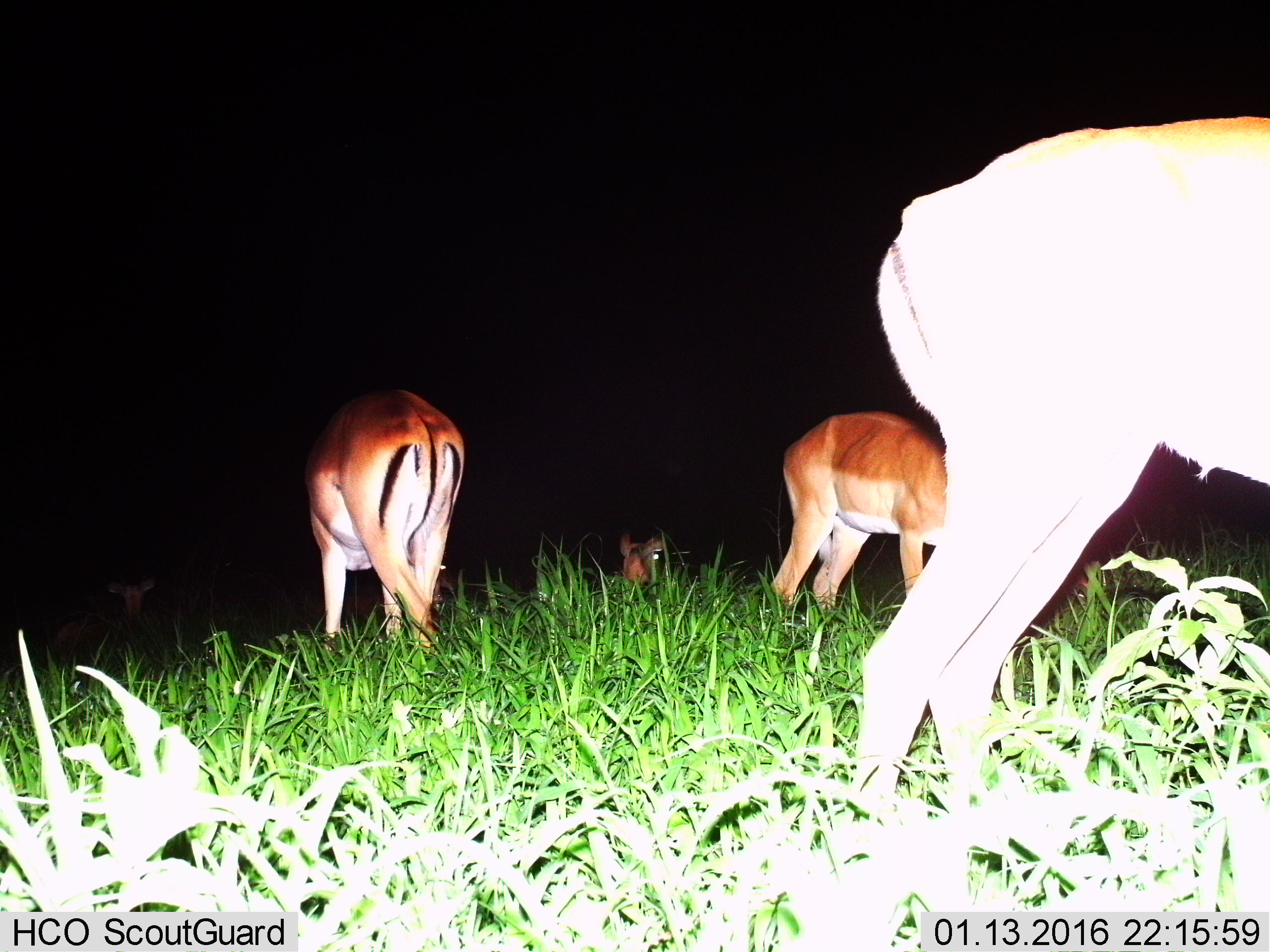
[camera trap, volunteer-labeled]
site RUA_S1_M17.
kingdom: Animalia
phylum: Chordata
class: Mammalia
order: Artiodactyla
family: Bovidae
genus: Aepyceros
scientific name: Aepyceros melampus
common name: impala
Impala (Aepyceros melampus), count 5. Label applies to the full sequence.